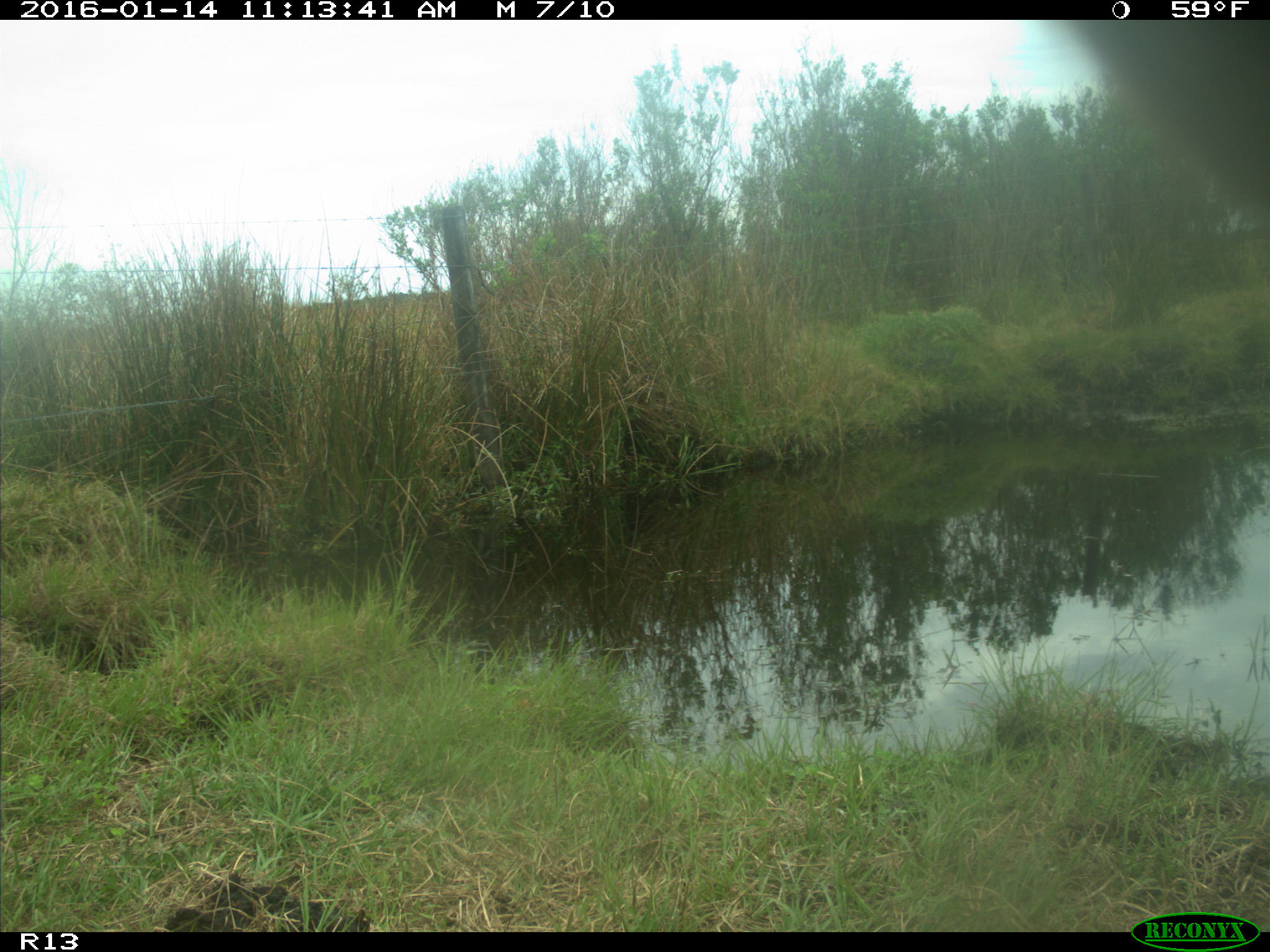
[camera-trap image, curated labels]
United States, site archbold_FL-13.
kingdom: Animalia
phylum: Chordata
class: Mammalia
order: Artiodactyla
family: Bovidae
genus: Bos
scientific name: Bos taurus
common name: domestic cow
Bos taurus (domestic cow).